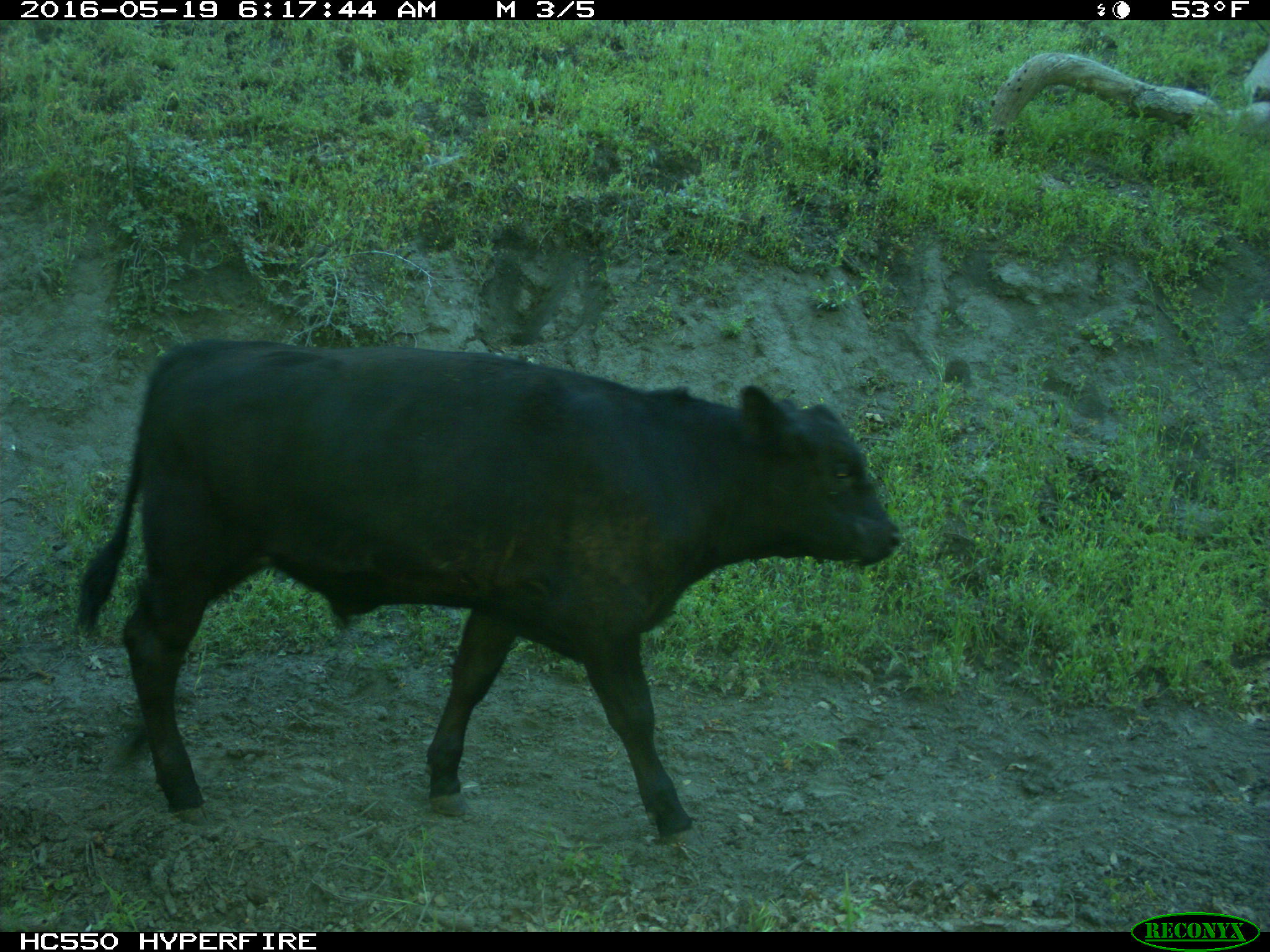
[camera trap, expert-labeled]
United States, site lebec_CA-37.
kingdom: Animalia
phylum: Chordata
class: Mammalia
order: Artiodactyla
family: Bovidae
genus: Bos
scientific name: Bos taurus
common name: domestic cow